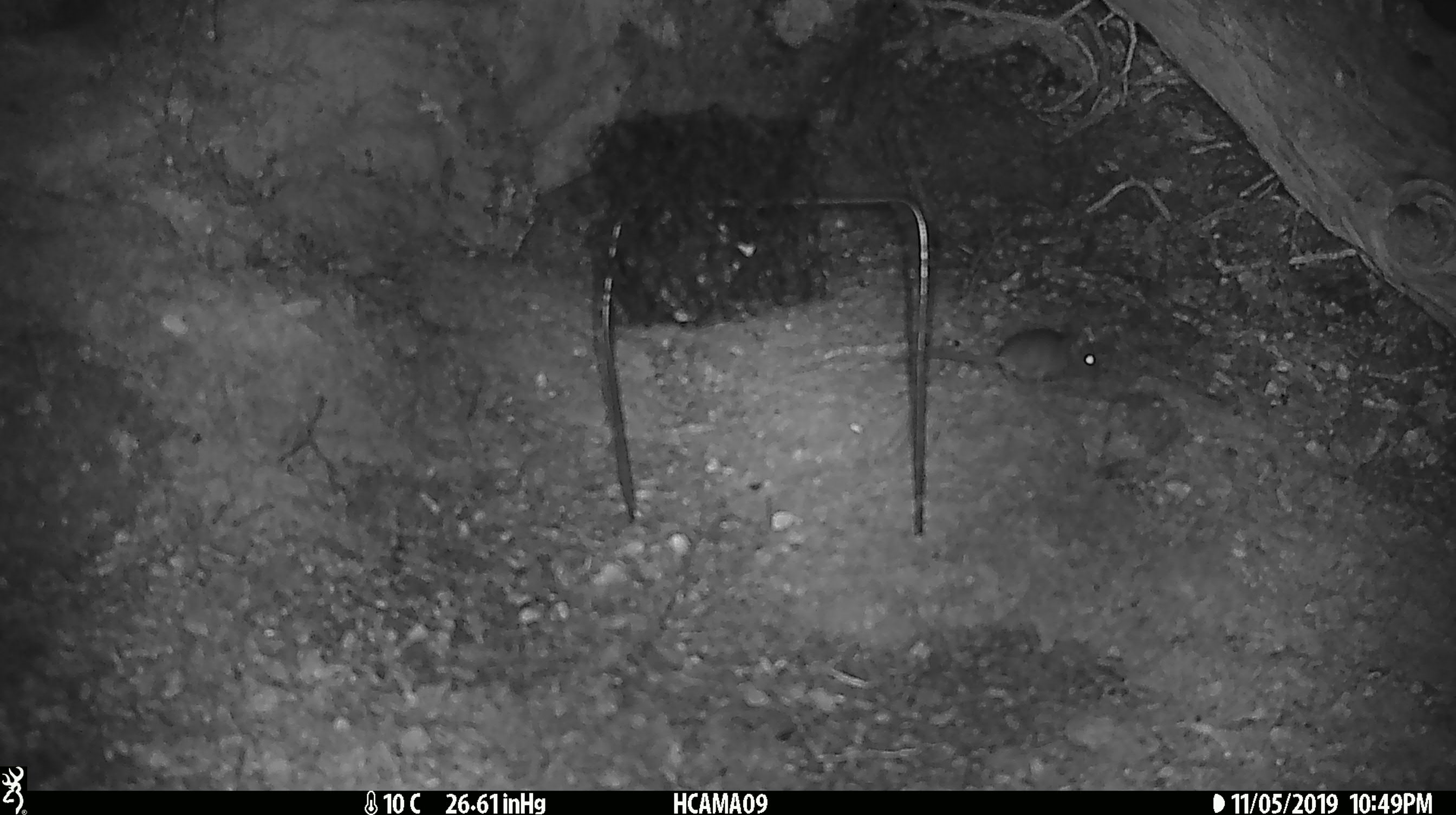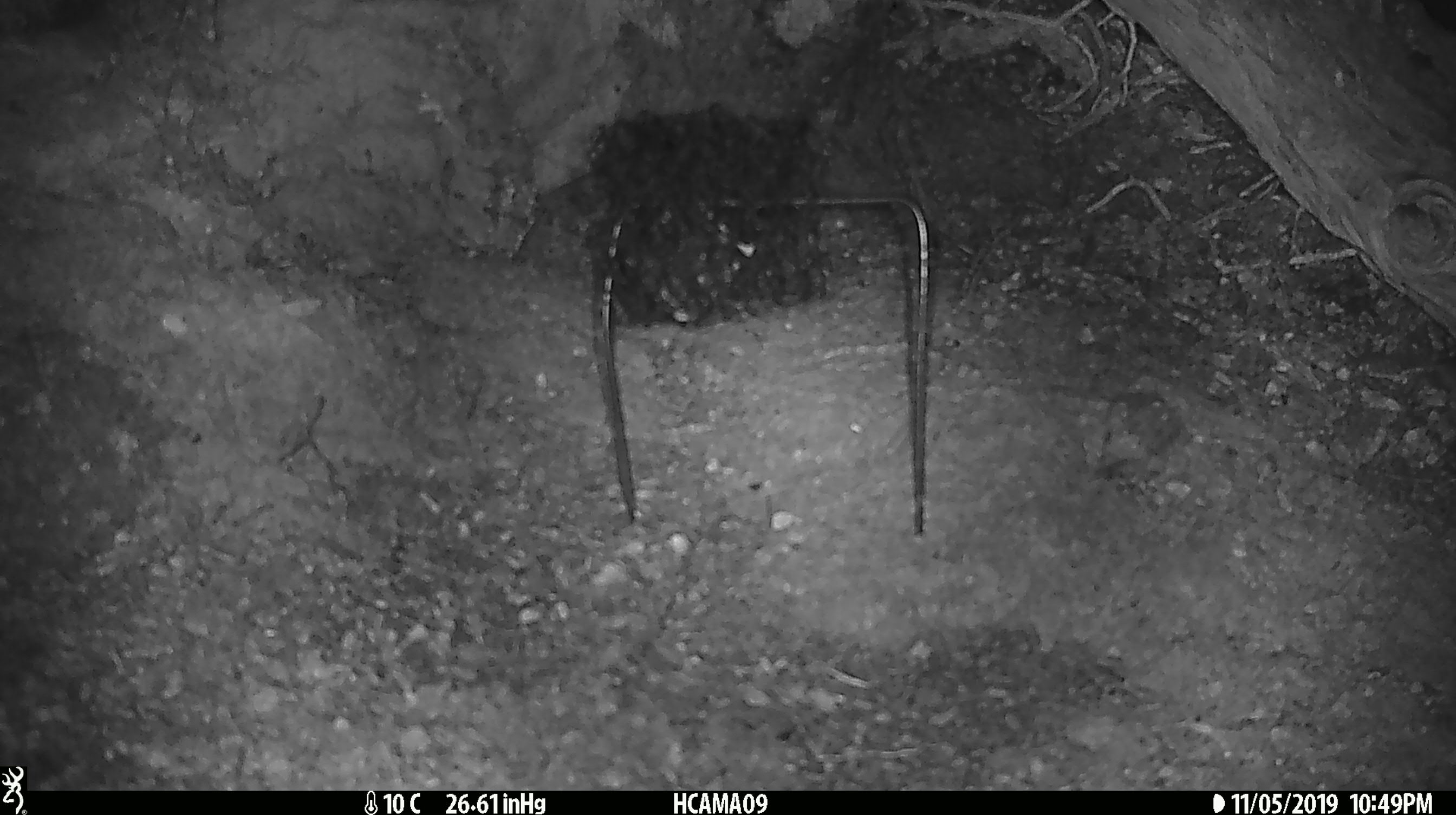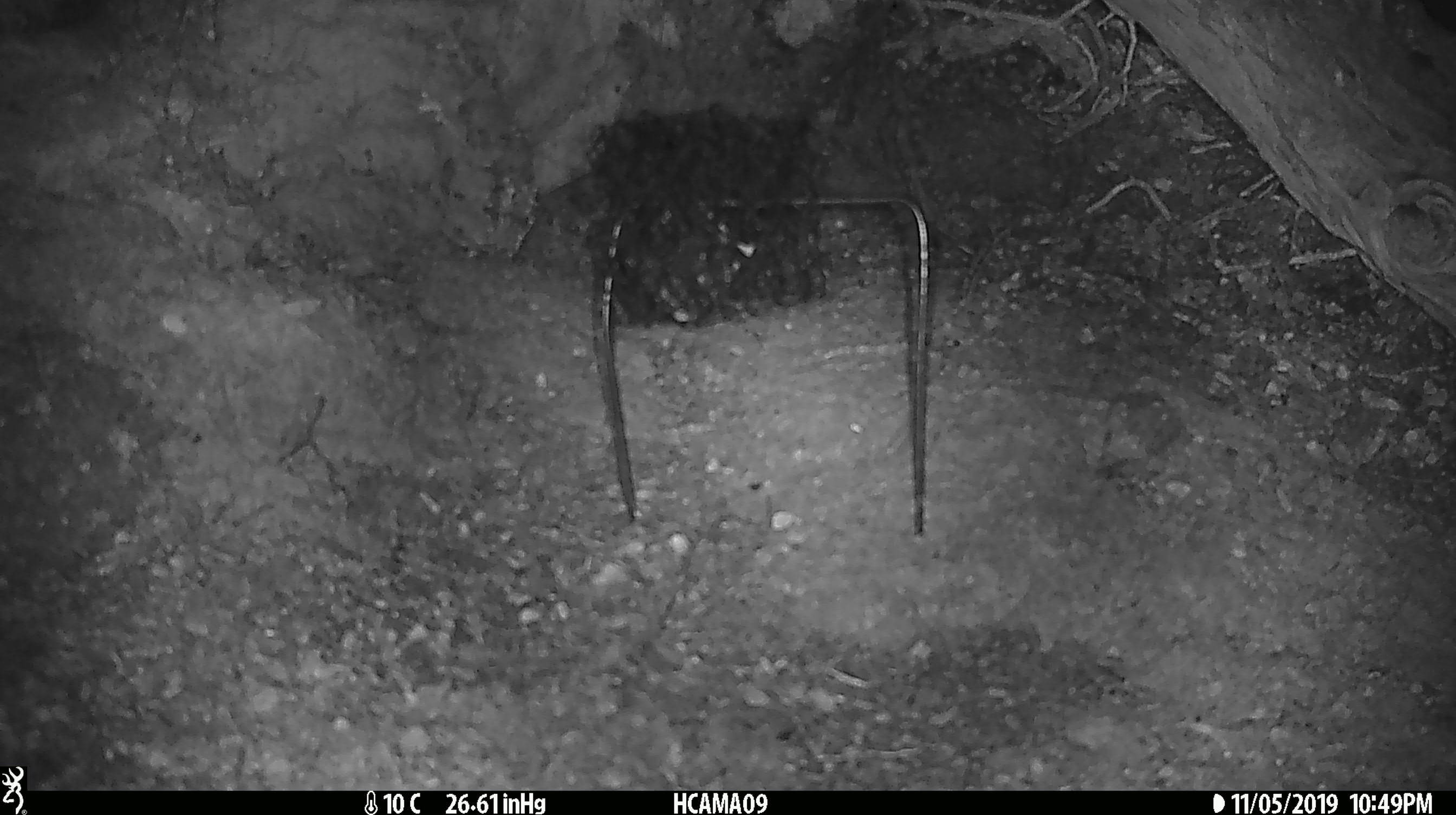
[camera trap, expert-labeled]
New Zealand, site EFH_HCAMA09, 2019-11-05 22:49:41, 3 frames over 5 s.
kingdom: Animalia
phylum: Chordata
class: Mammalia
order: Rodentia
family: Muridae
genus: Mus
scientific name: Mus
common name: mouse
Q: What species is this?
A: Mouse (Mus).